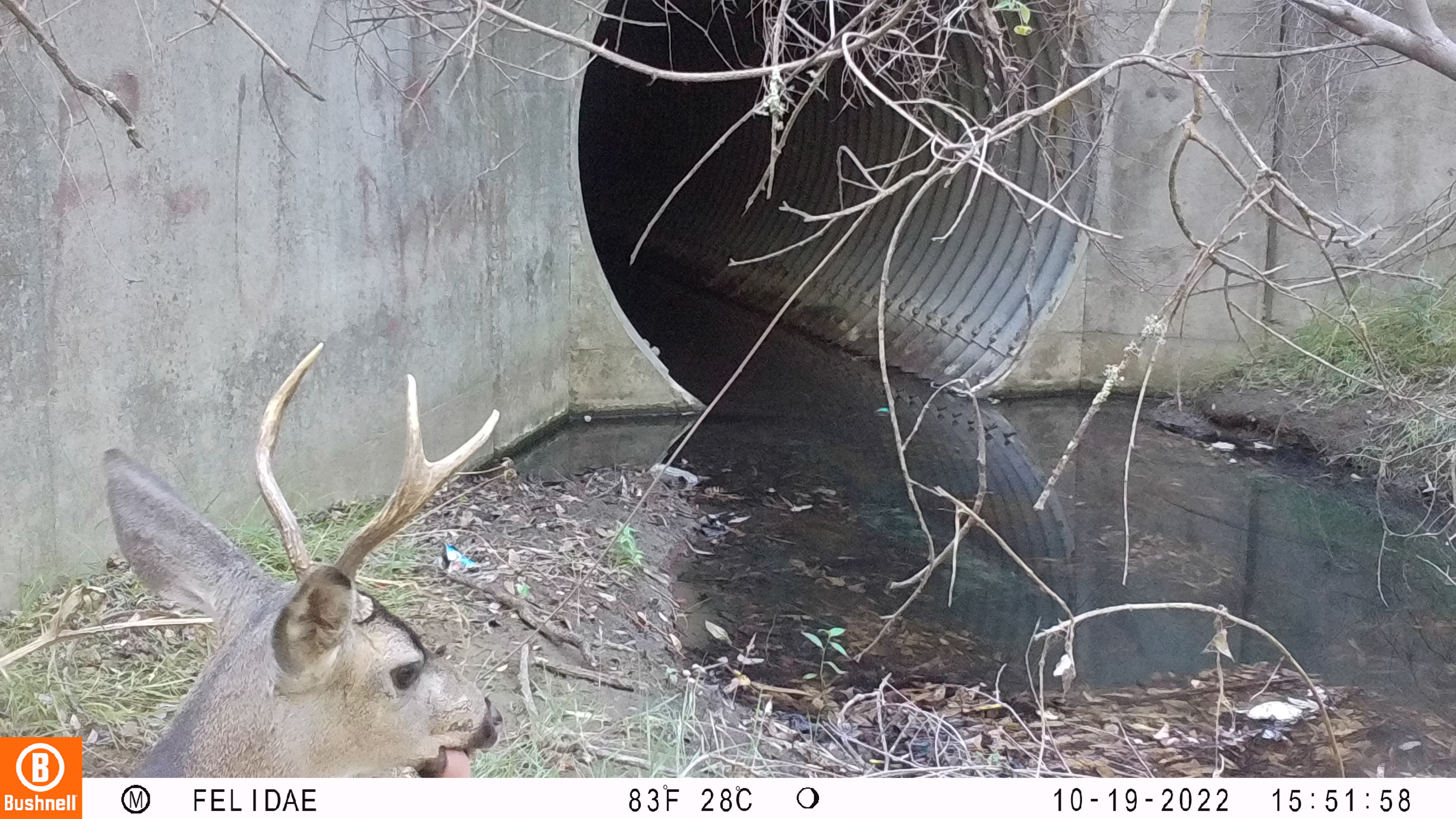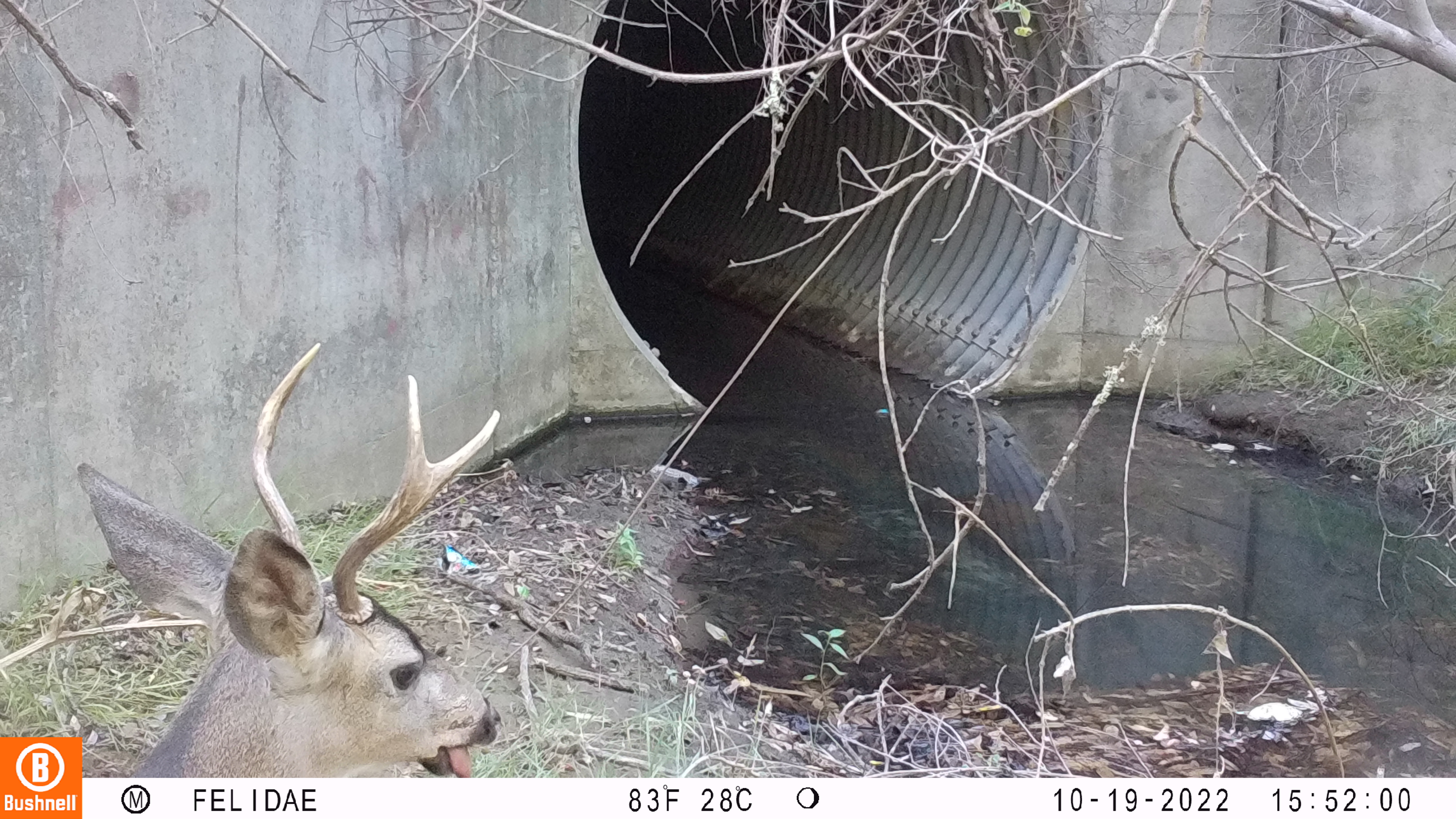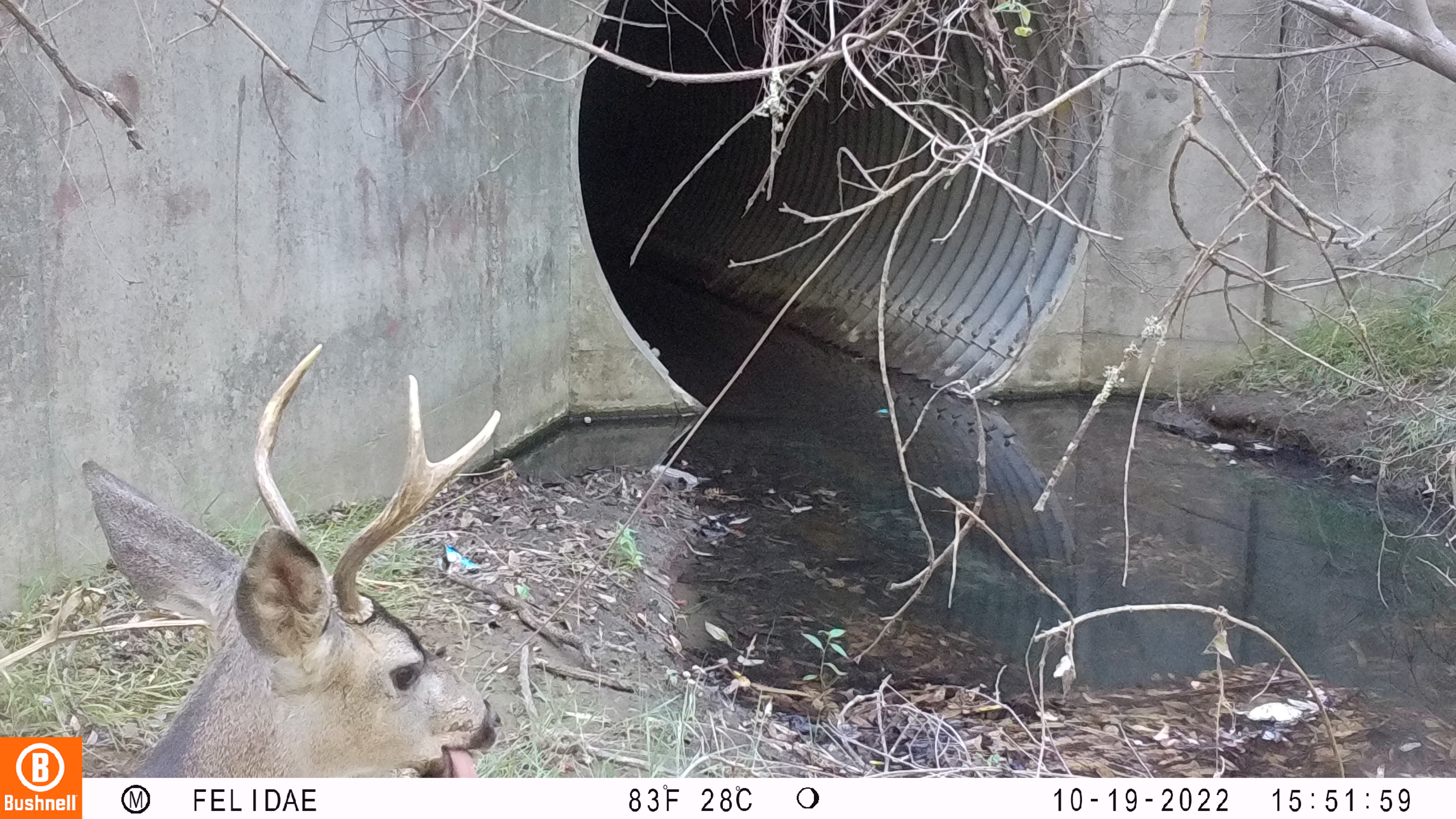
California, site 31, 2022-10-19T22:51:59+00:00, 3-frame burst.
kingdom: Animalia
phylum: Chordata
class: Mammalia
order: Artiodactyla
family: Cervidae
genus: Odocoileus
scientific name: Odocoileus hemionus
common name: mule deer